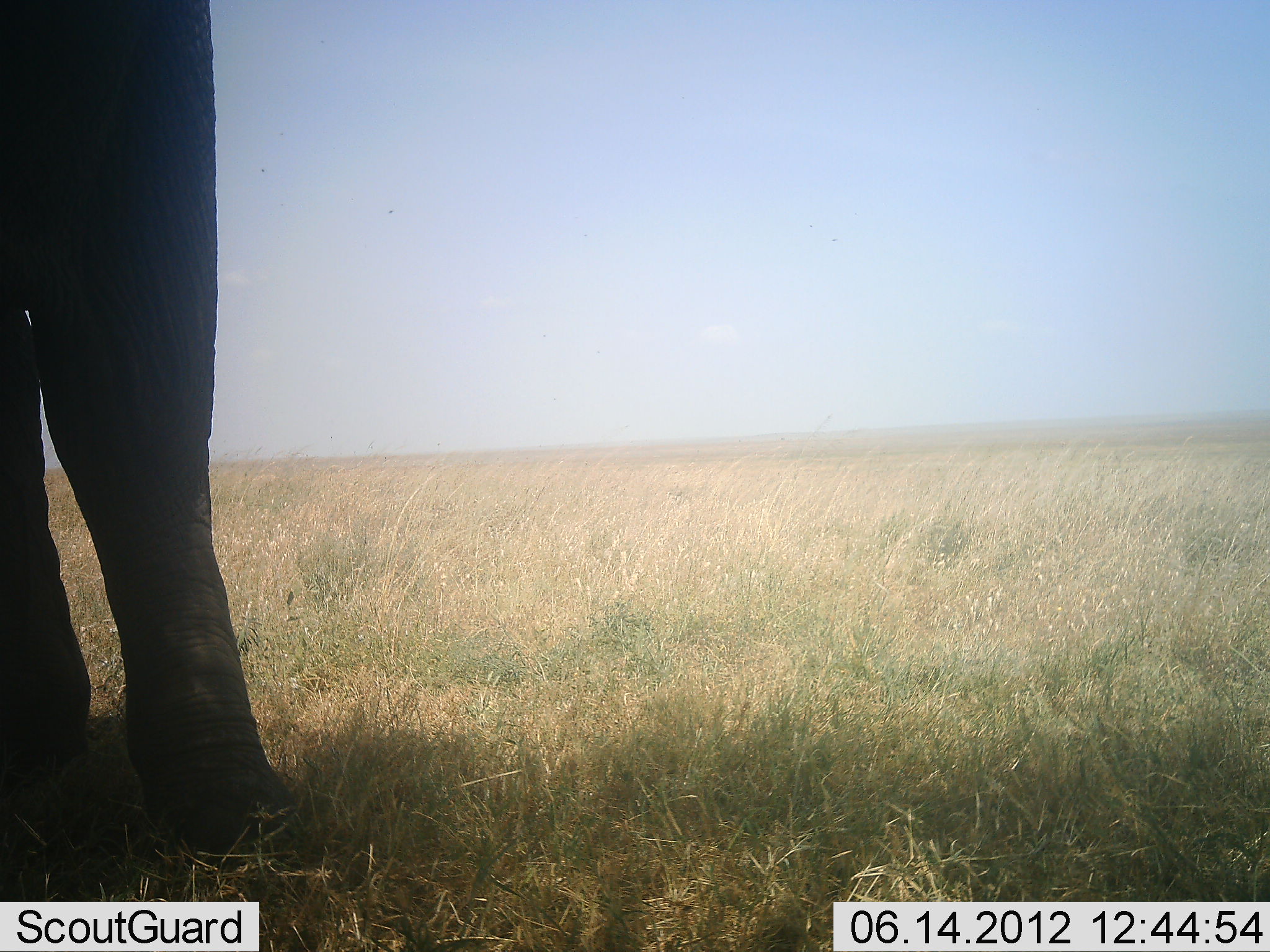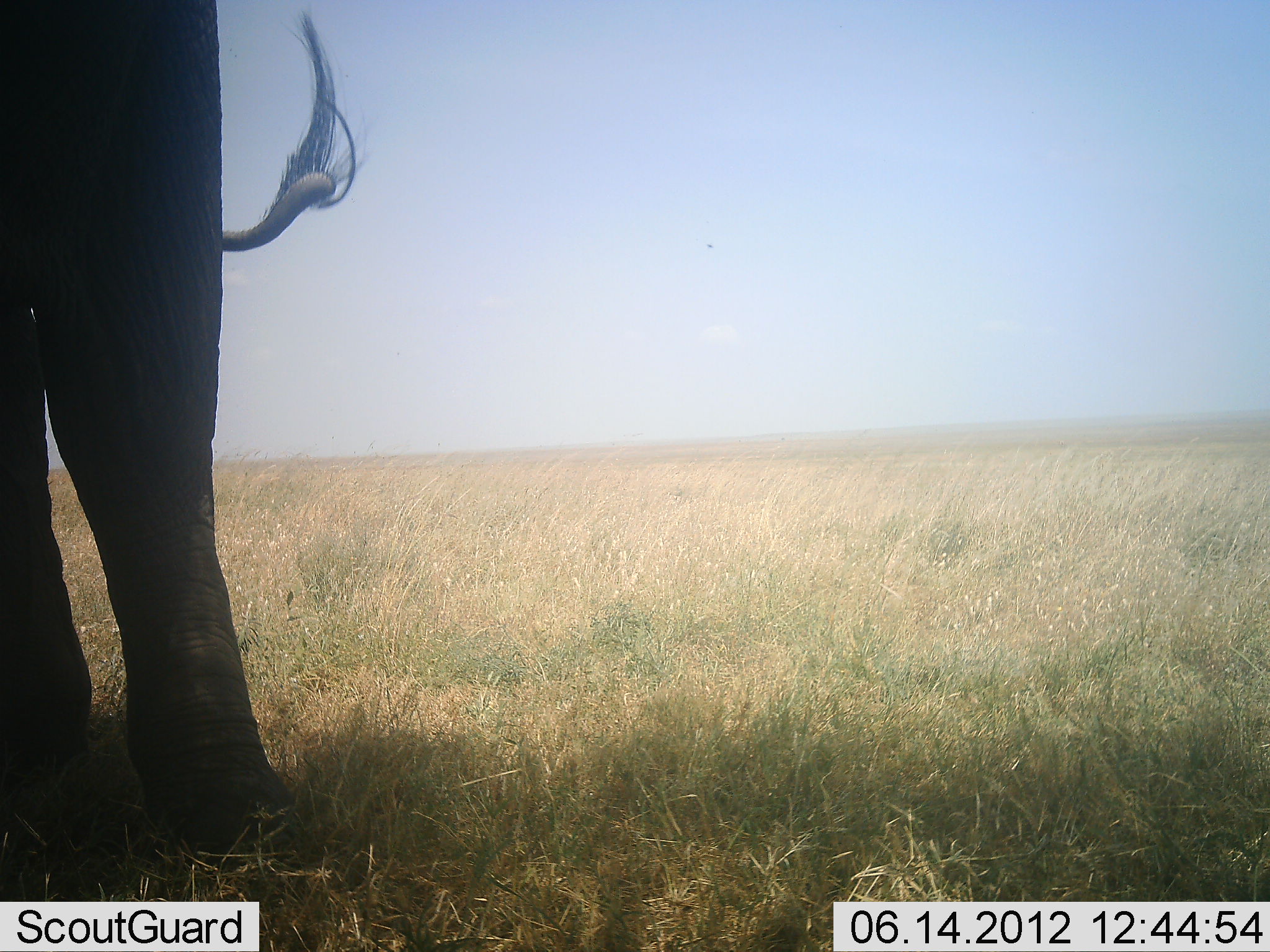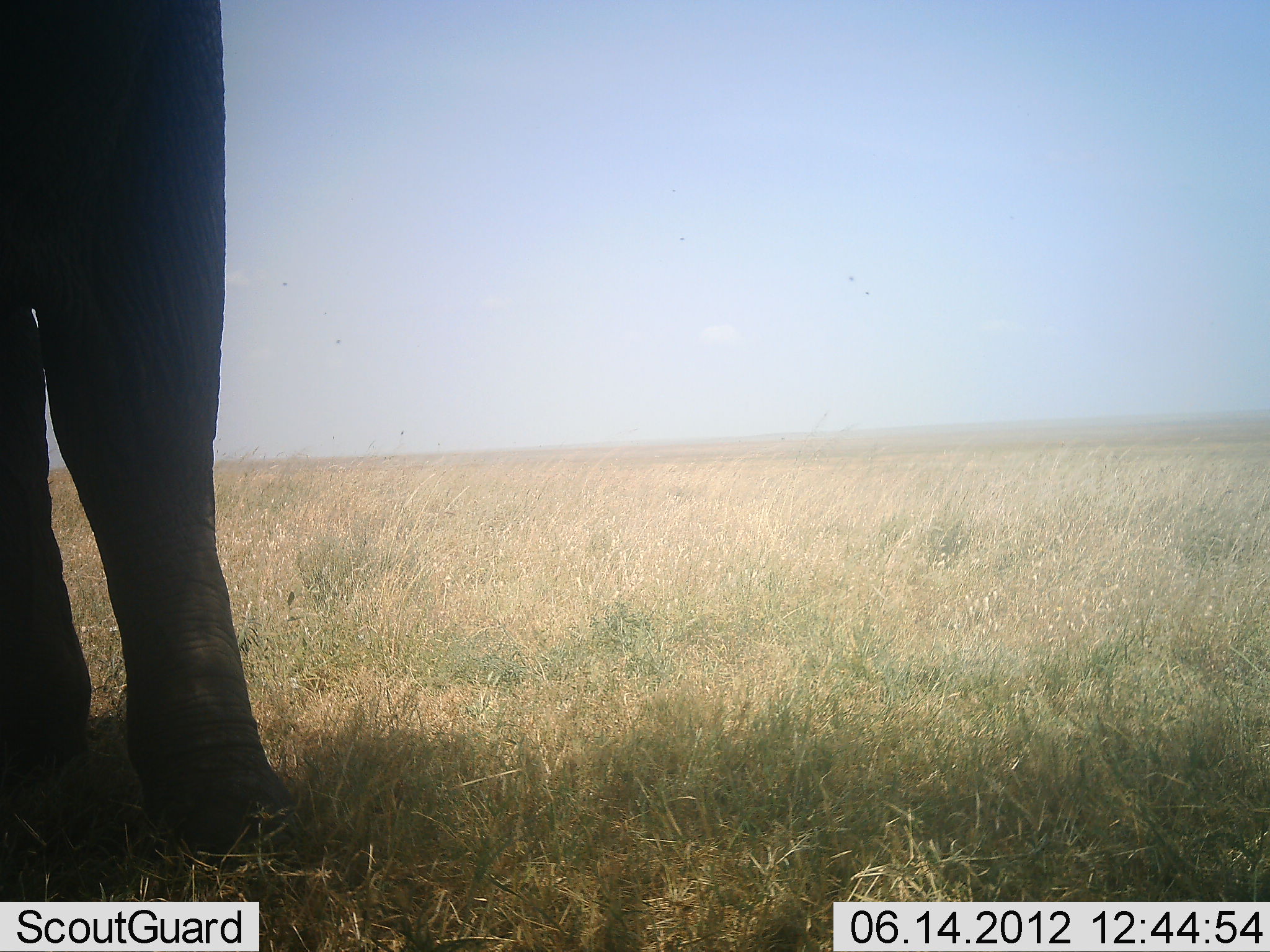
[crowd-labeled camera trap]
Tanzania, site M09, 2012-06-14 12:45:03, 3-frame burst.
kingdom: Animalia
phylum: Chordata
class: Mammalia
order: Proboscidea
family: Elephantidae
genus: Loxodonta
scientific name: Loxodonta africana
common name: african bush elephant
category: elephant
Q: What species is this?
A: Elephant (african bush elephant) (Loxodonta africana).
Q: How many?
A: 1.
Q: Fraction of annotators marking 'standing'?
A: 100%.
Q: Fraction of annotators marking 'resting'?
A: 0%.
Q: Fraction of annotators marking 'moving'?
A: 0%.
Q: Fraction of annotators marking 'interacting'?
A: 0%.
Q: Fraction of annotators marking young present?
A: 0%.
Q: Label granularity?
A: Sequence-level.